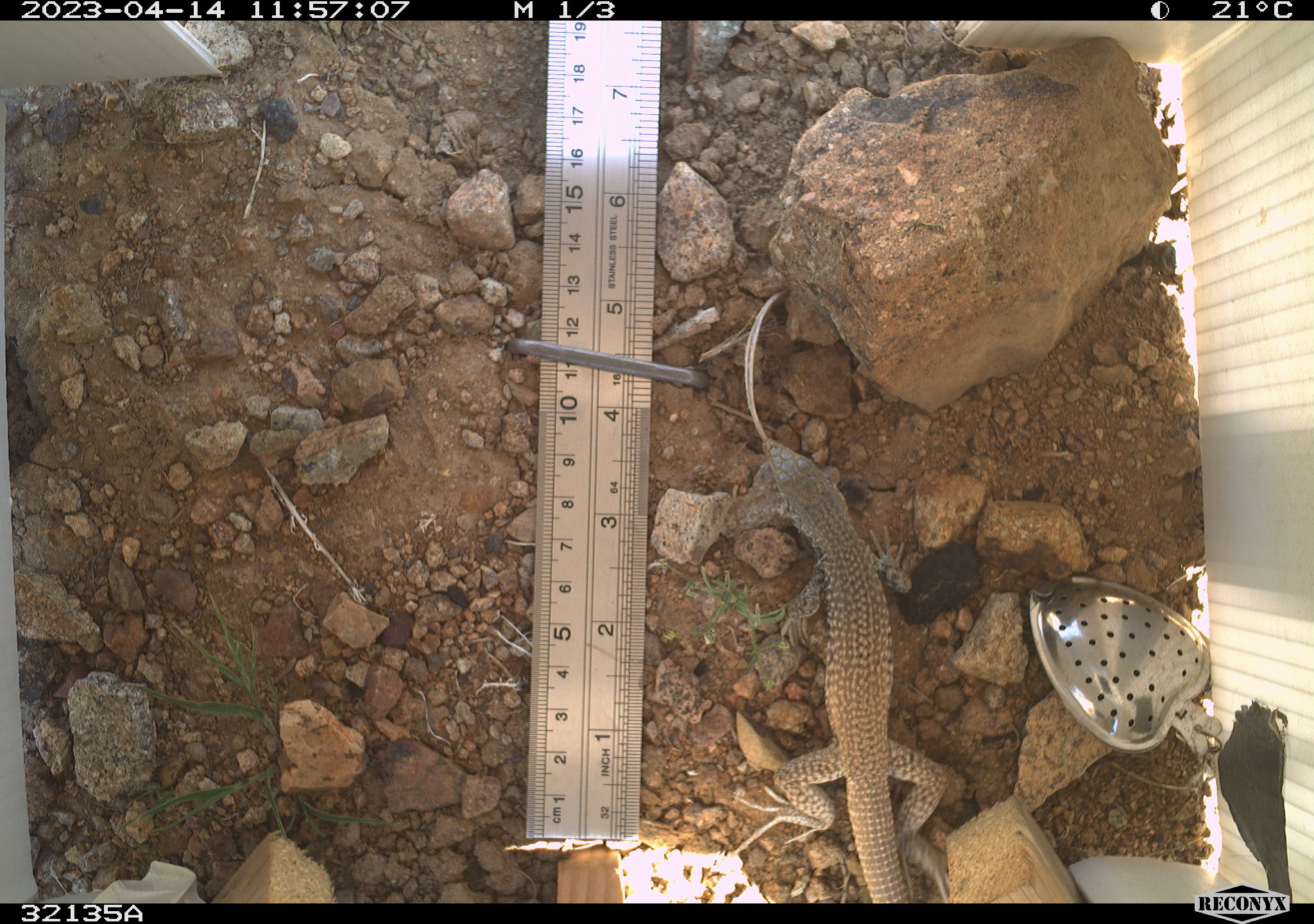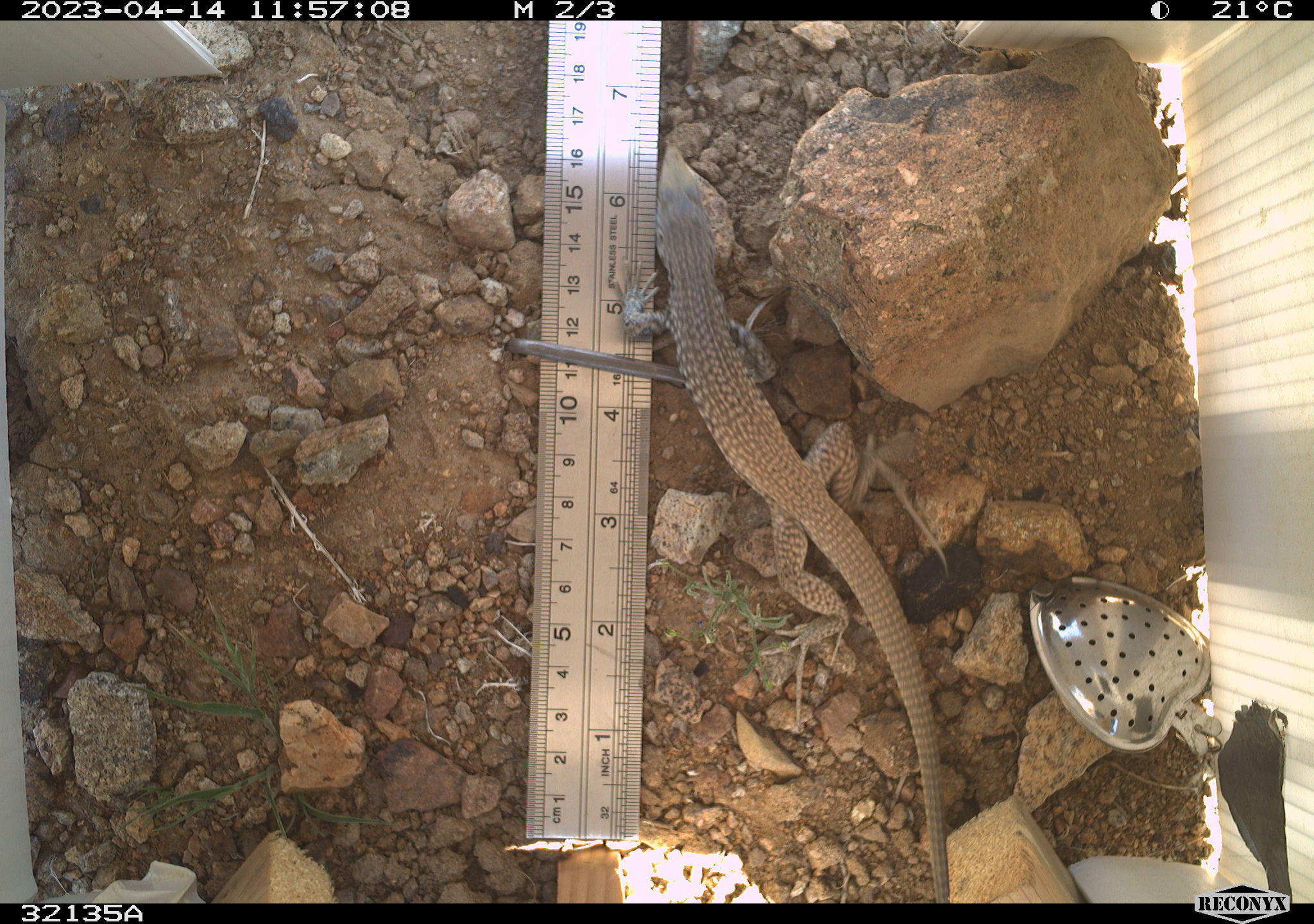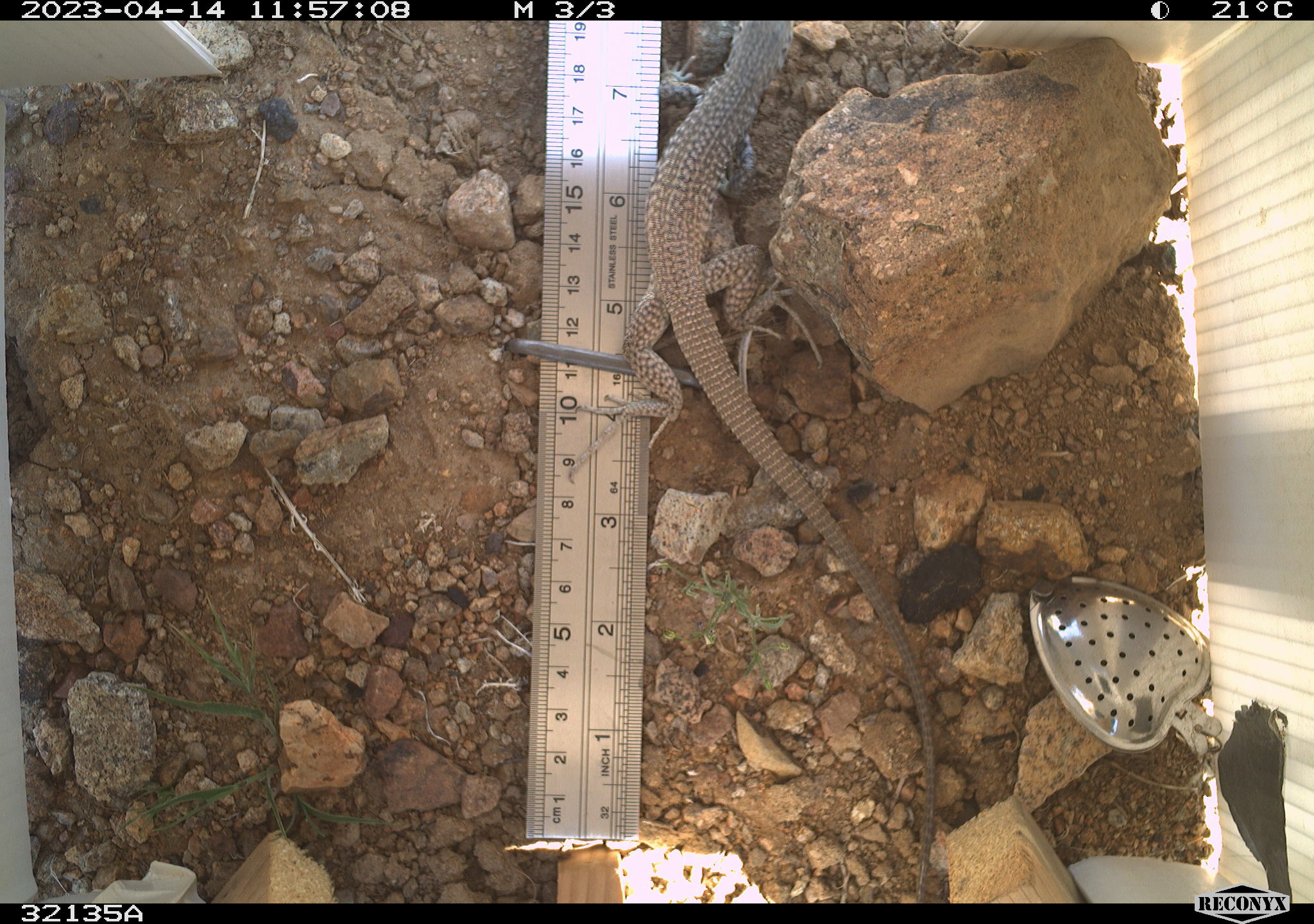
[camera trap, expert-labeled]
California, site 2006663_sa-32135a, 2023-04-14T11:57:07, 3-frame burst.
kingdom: Animalia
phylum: Chordata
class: Reptilia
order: Squamata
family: Teiidae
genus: Aspidoscelis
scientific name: Aspidoscelis tigris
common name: western whiptail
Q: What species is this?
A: Western whiptail (Aspidoscelis tigris).